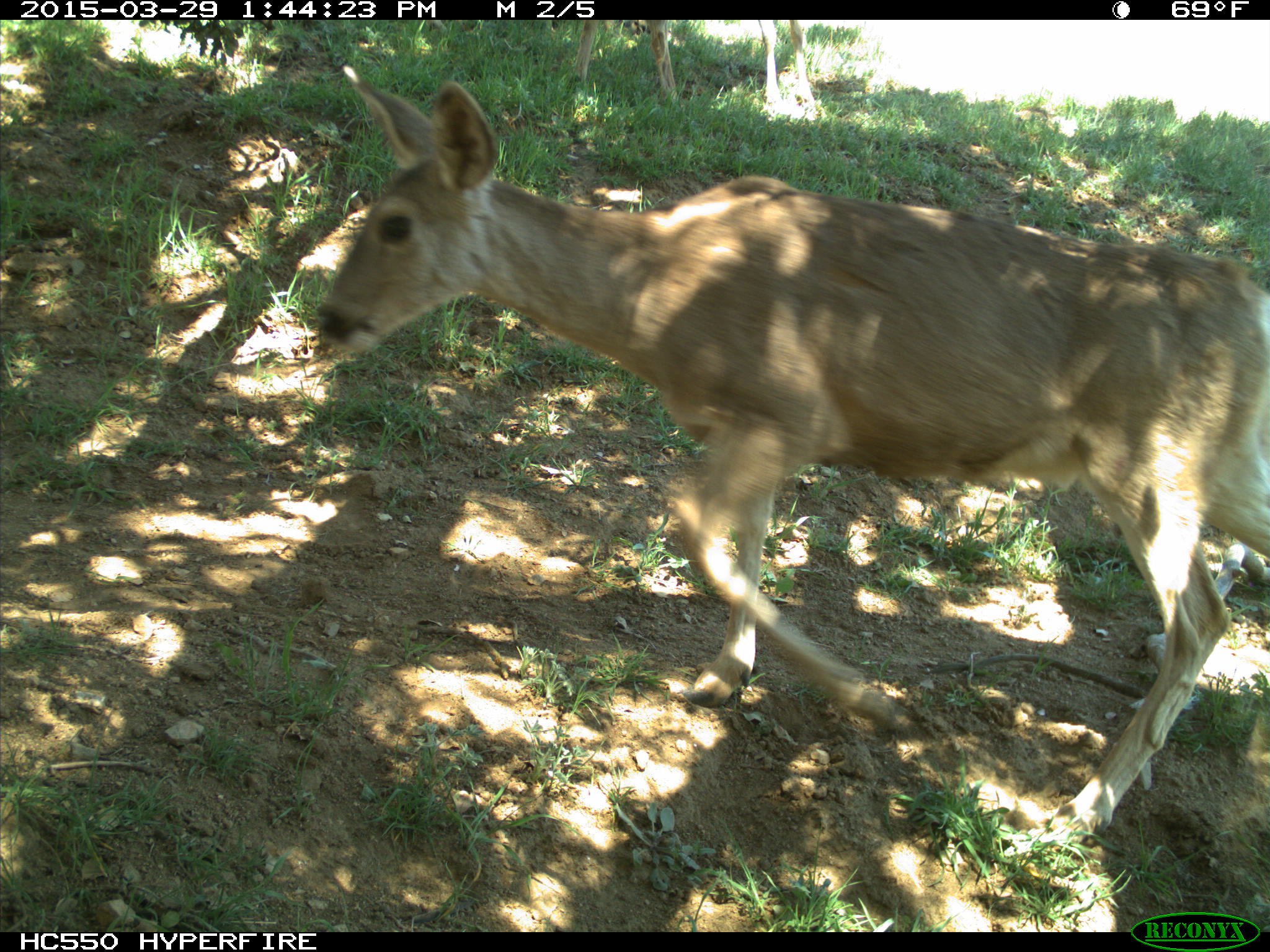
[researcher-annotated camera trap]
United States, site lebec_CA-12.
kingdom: Animalia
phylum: Chordata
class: Mammalia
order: Artiodactyla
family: Cervidae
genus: Odocoileus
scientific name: Odocoileus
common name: deer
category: unidentified deer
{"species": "unidentified deer (deer) (Odocoileus)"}